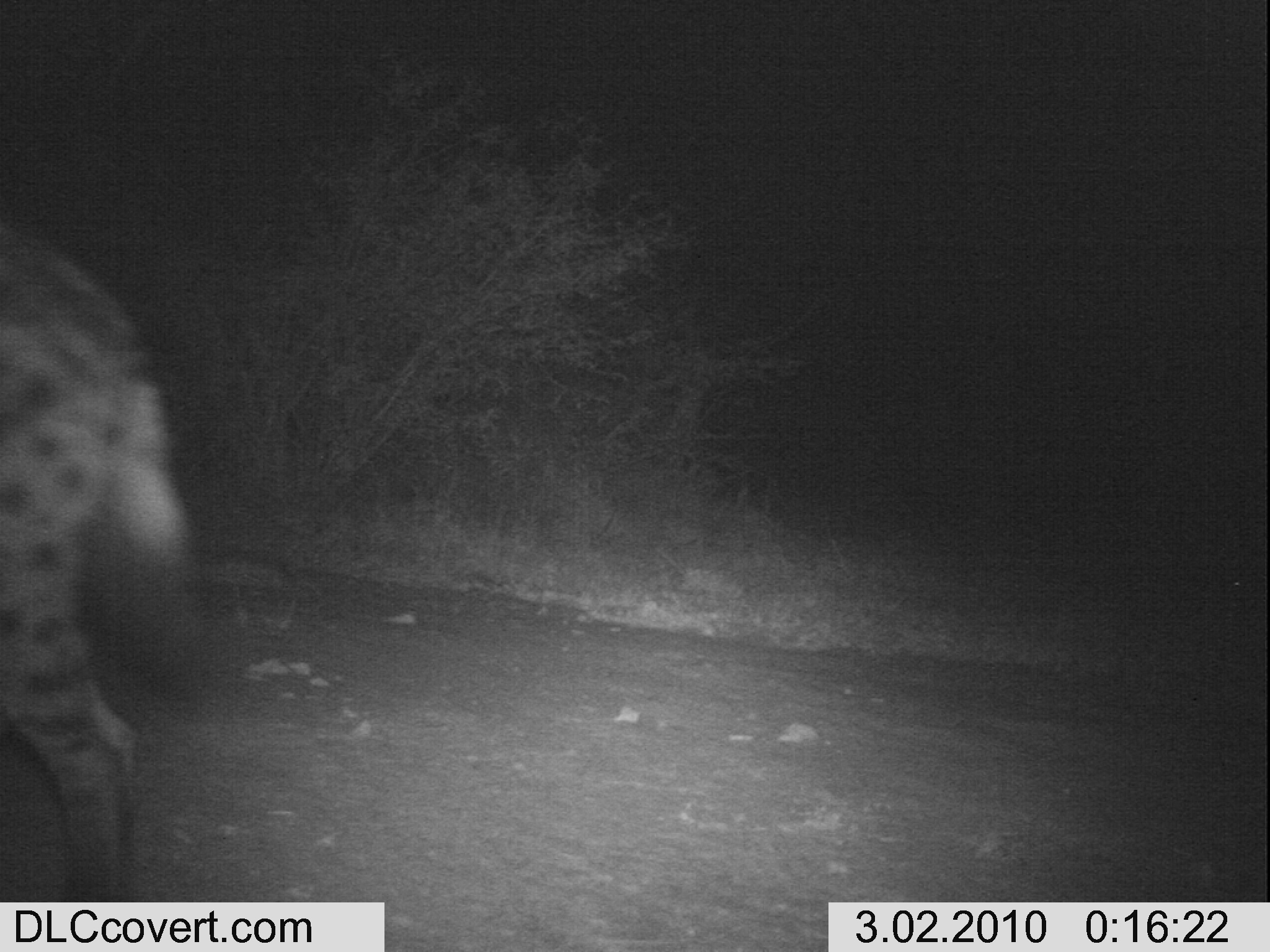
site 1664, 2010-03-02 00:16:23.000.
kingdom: Animalia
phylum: Chordata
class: Mammalia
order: Carnivora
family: Hyaenidae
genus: Crocuta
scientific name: Crocuta crocuta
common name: spotted hyena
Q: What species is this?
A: Crocuta crocuta (spotted hyena).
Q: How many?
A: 1.